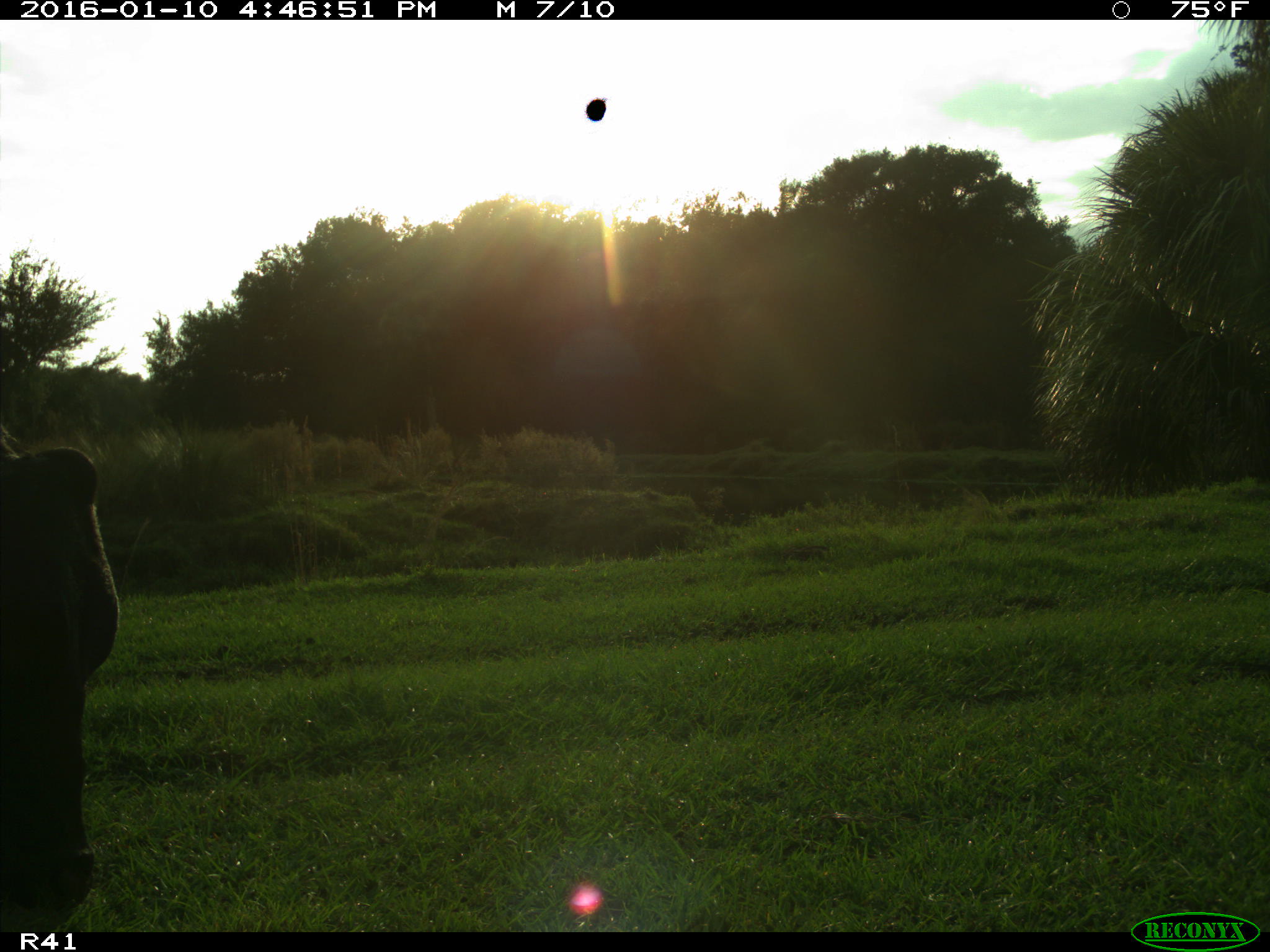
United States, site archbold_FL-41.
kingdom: Animalia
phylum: Chordata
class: Mammalia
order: Artiodactyla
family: Bovidae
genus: Bos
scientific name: Bos taurus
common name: domestic cow